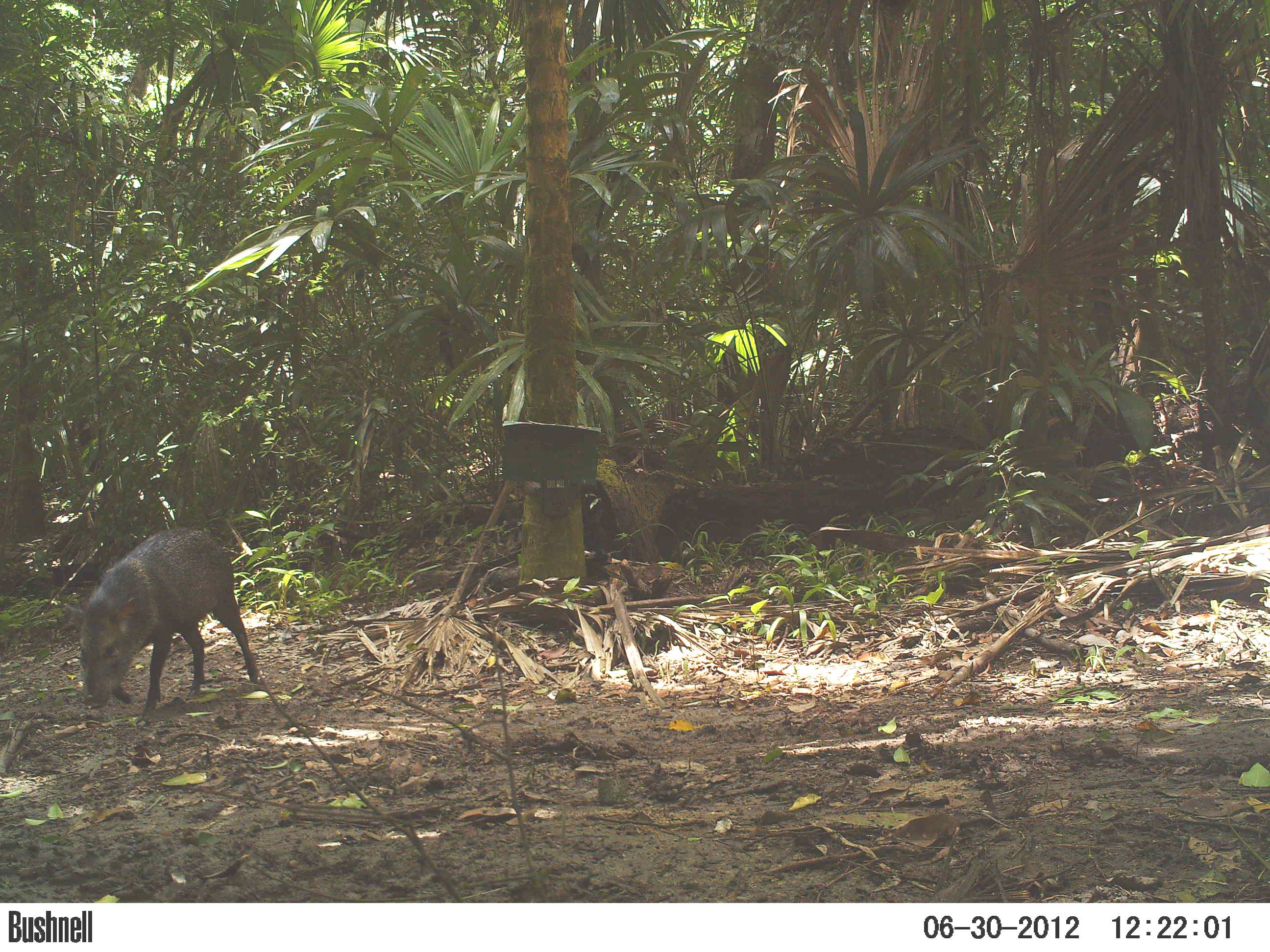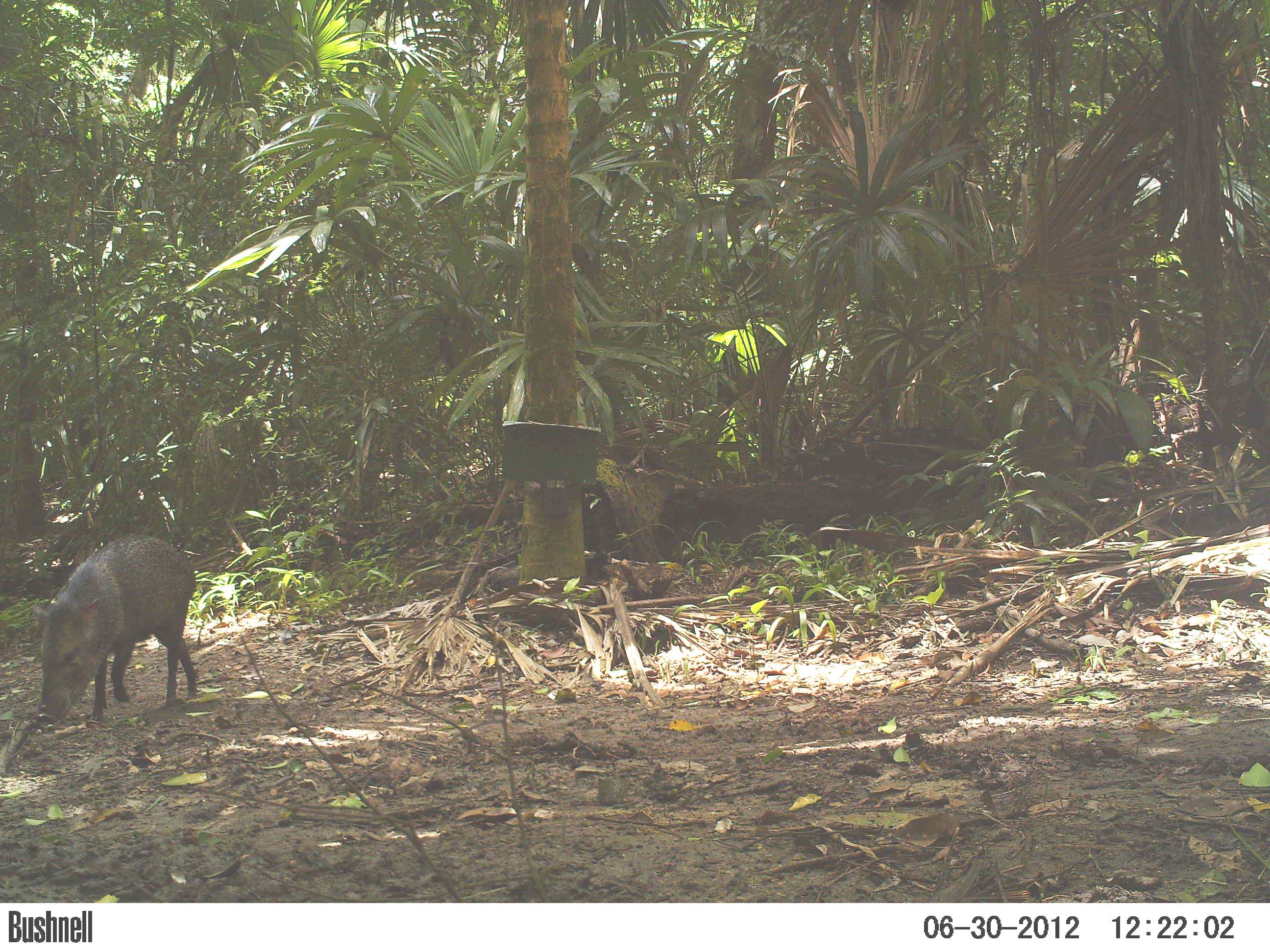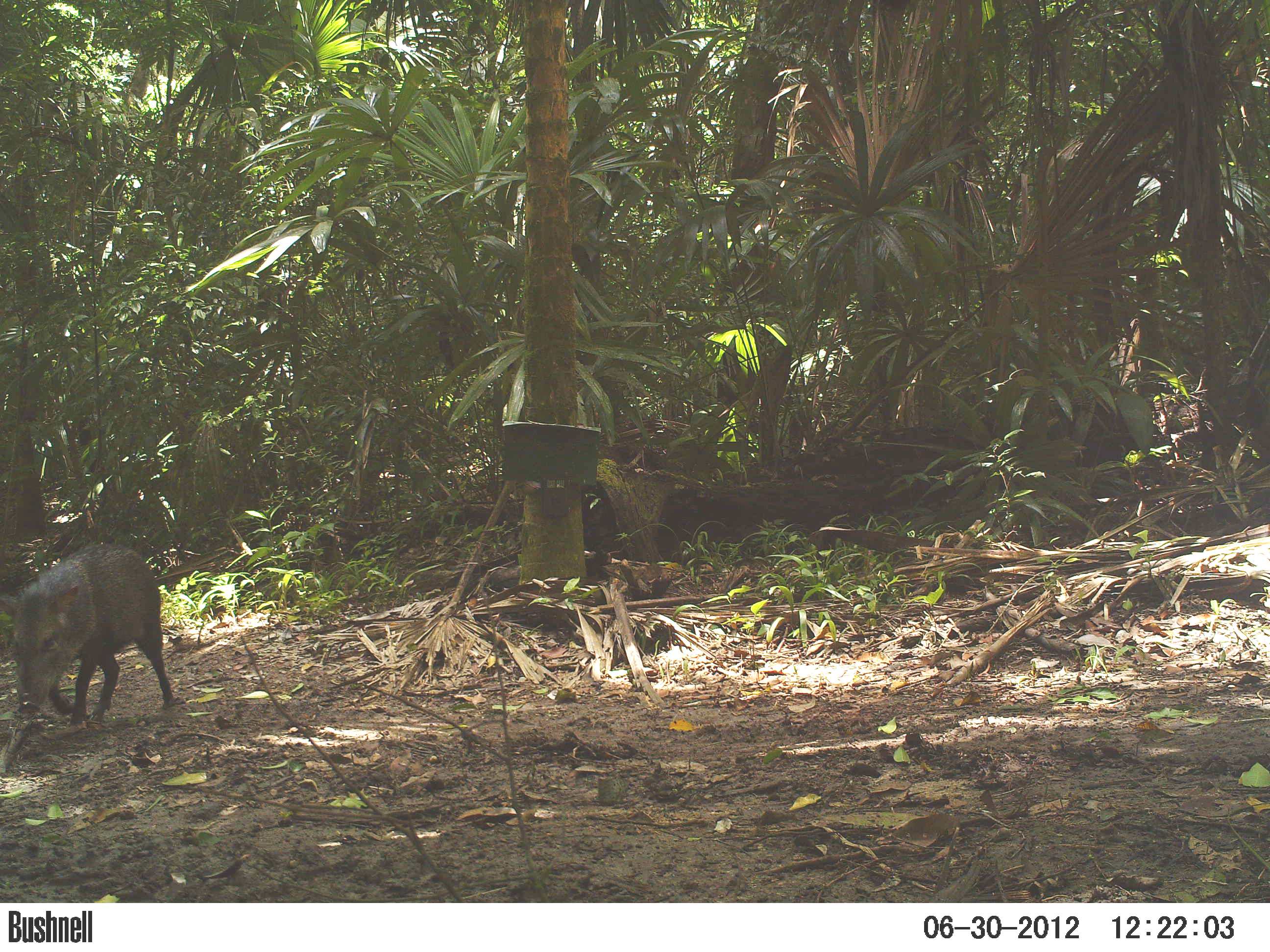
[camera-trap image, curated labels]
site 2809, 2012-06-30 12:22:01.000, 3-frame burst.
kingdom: Animalia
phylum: Chordata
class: Mammalia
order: Artiodactyla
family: Tayassuidae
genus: Pecari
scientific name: Pecari tajacu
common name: collared peccary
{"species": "Pecari tajacu (collared peccary)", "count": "7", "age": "adult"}